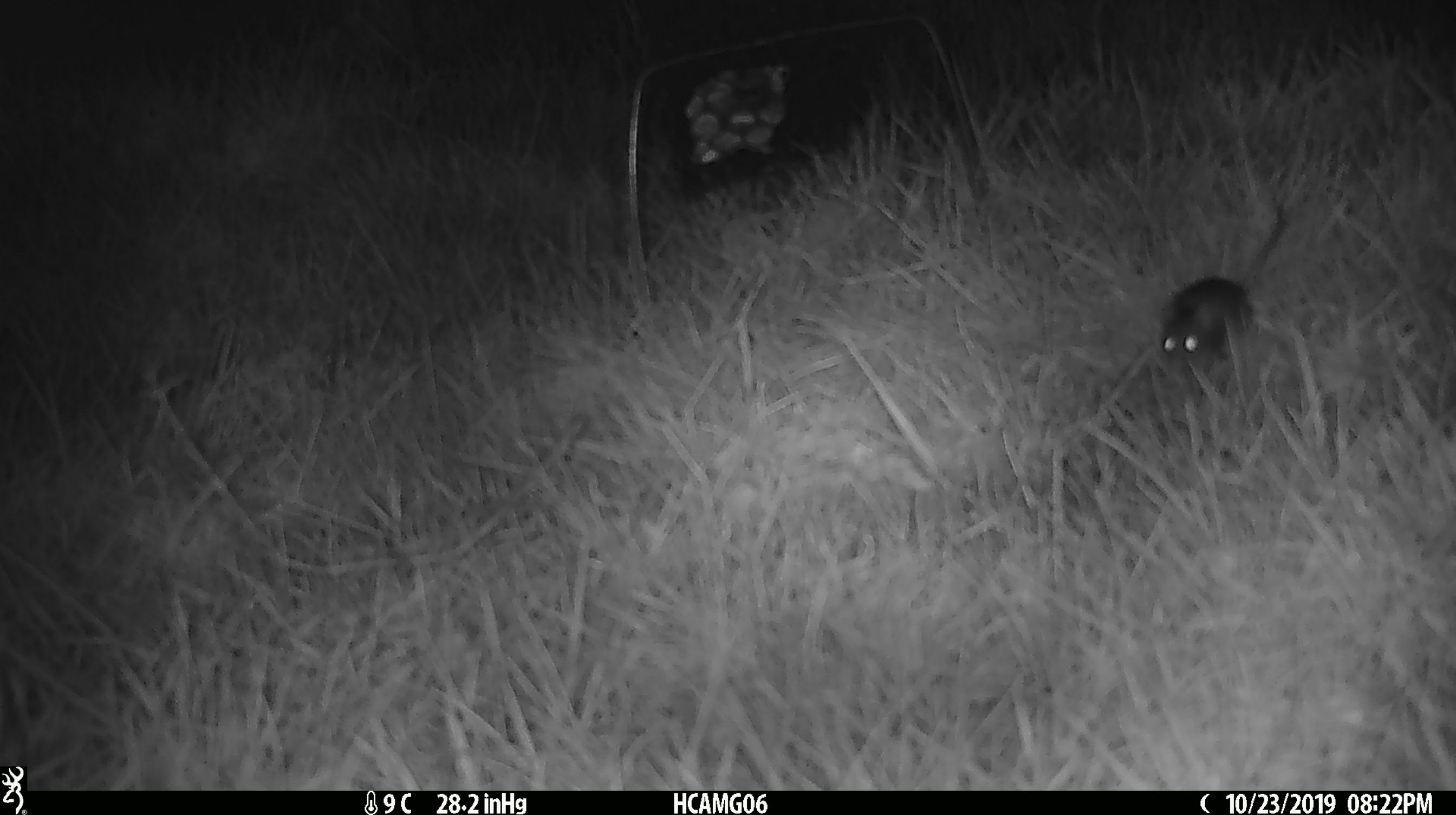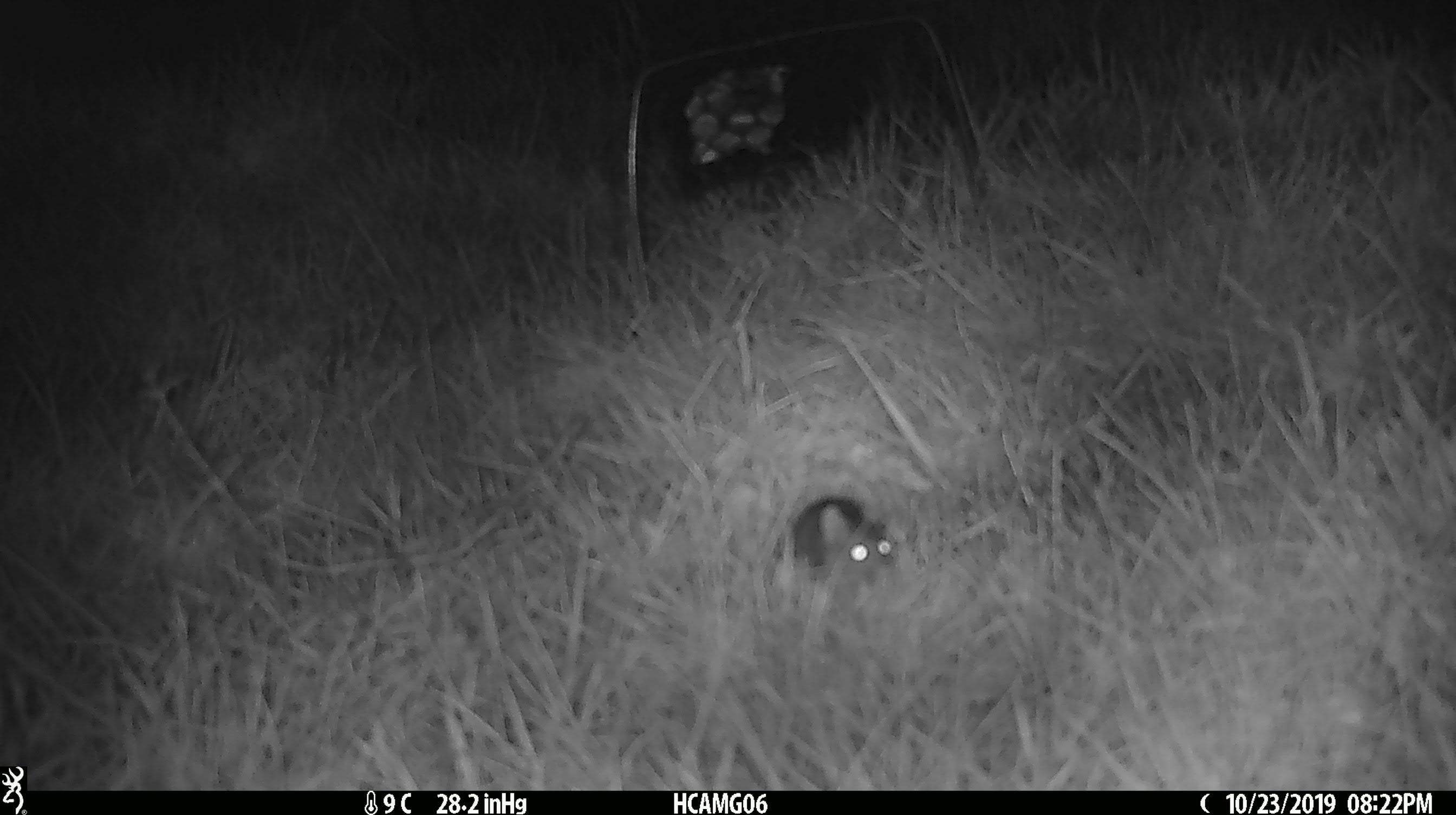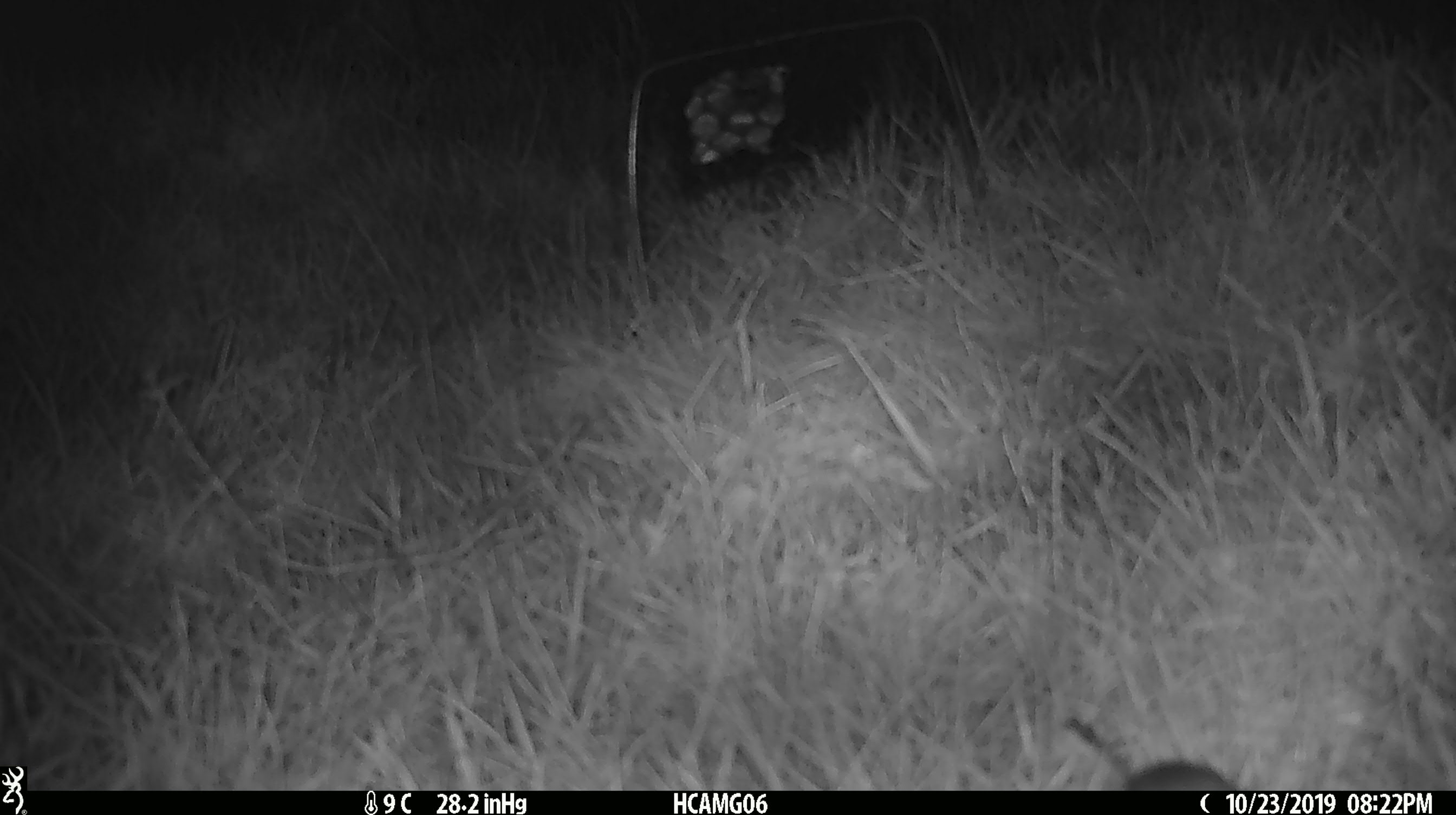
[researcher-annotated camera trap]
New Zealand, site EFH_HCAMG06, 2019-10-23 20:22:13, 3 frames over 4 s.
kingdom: Animalia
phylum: Chordata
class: Mammalia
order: Rodentia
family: Muridae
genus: Mus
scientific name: Mus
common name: mouse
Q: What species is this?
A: Mouse (Mus).